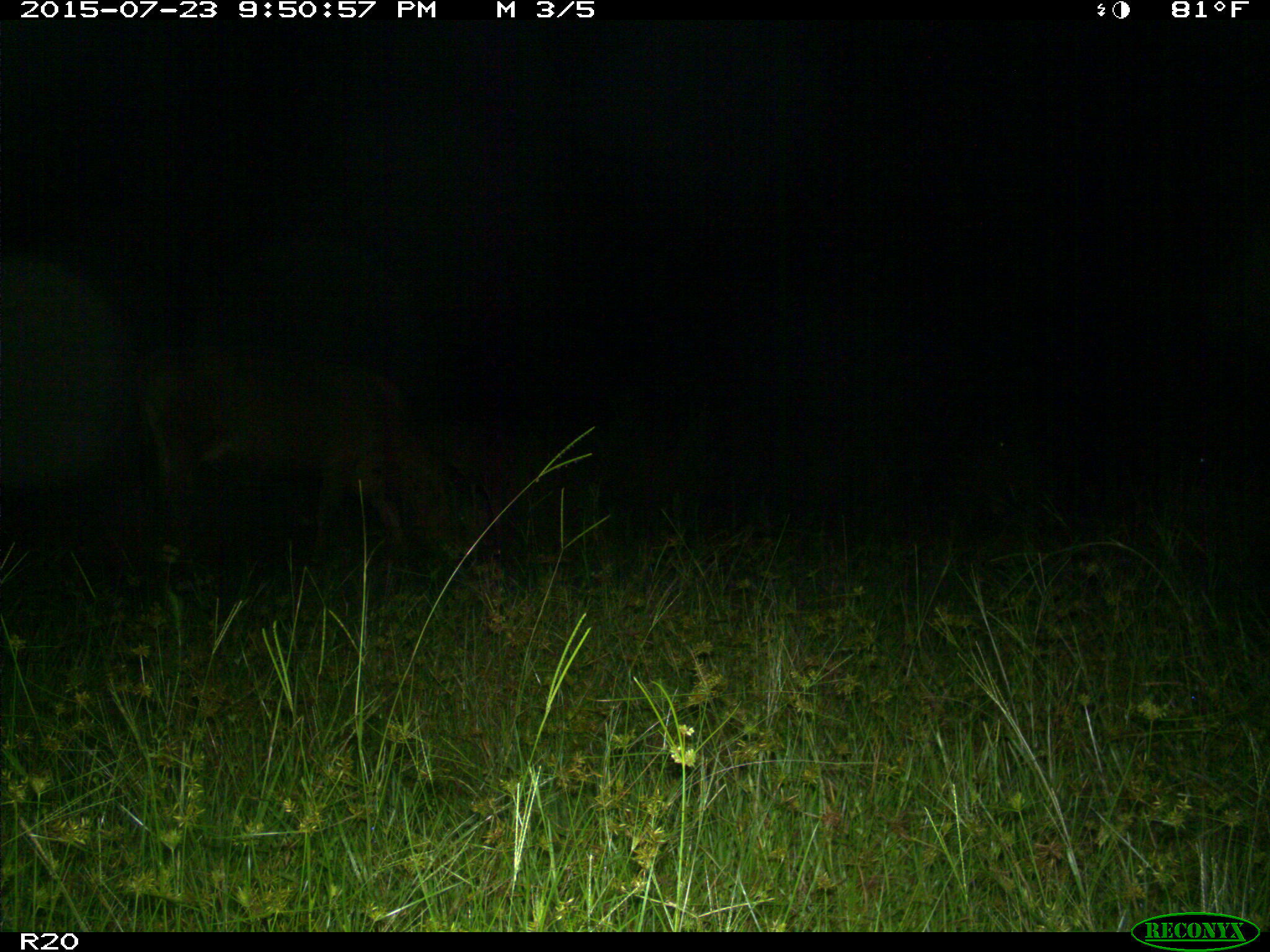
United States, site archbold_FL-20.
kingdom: Animalia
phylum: Chordata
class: Mammalia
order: Artiodactyla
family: Bovidae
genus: Bos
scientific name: Bos taurus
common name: domestic cow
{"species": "Bos taurus (domestic cow)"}